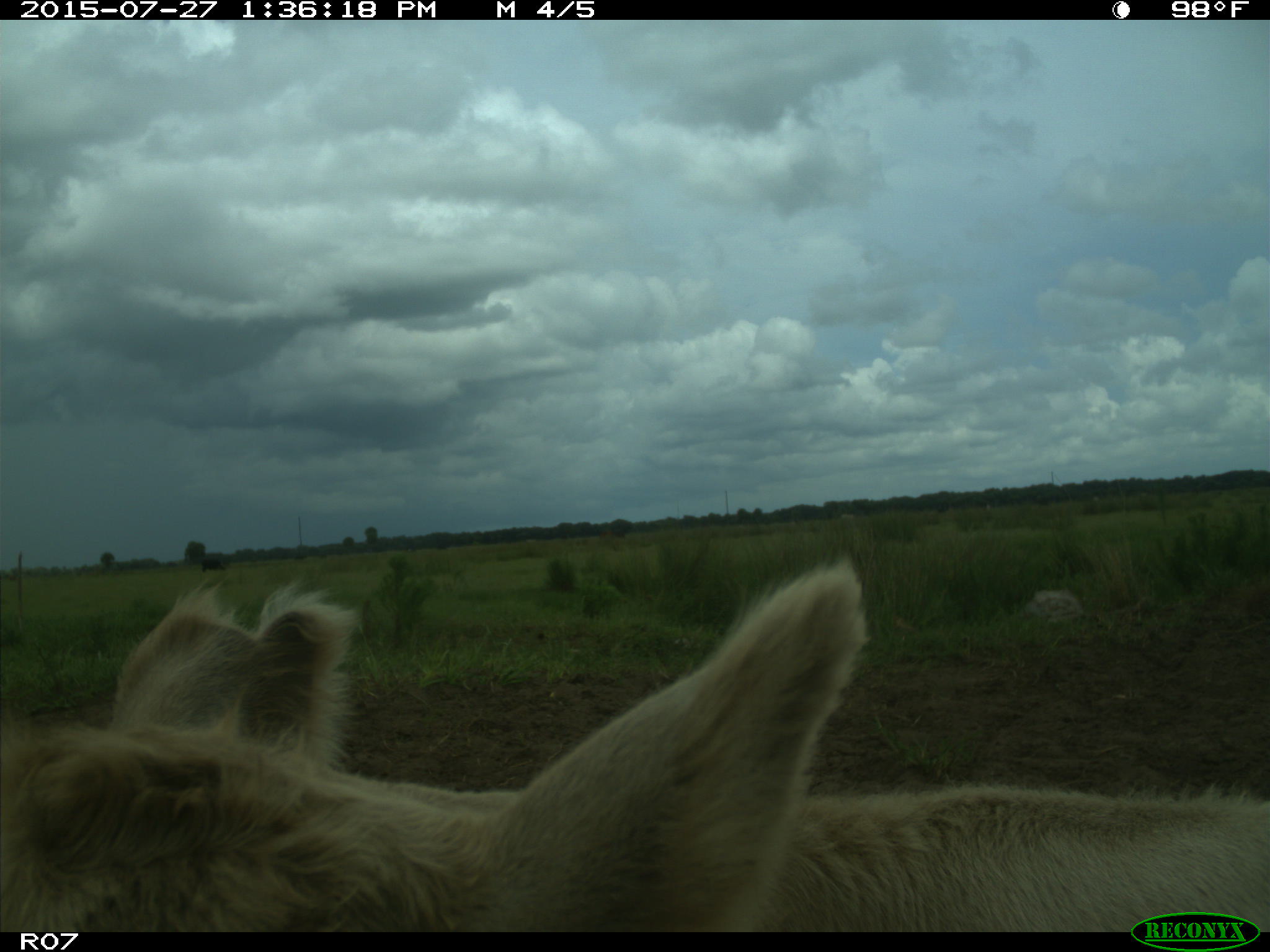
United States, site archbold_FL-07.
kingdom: Animalia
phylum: Chordata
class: Mammalia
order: Artiodactyla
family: Bovidae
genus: Bos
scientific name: Bos taurus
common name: domestic cow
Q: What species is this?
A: Bos taurus (domestic cow).